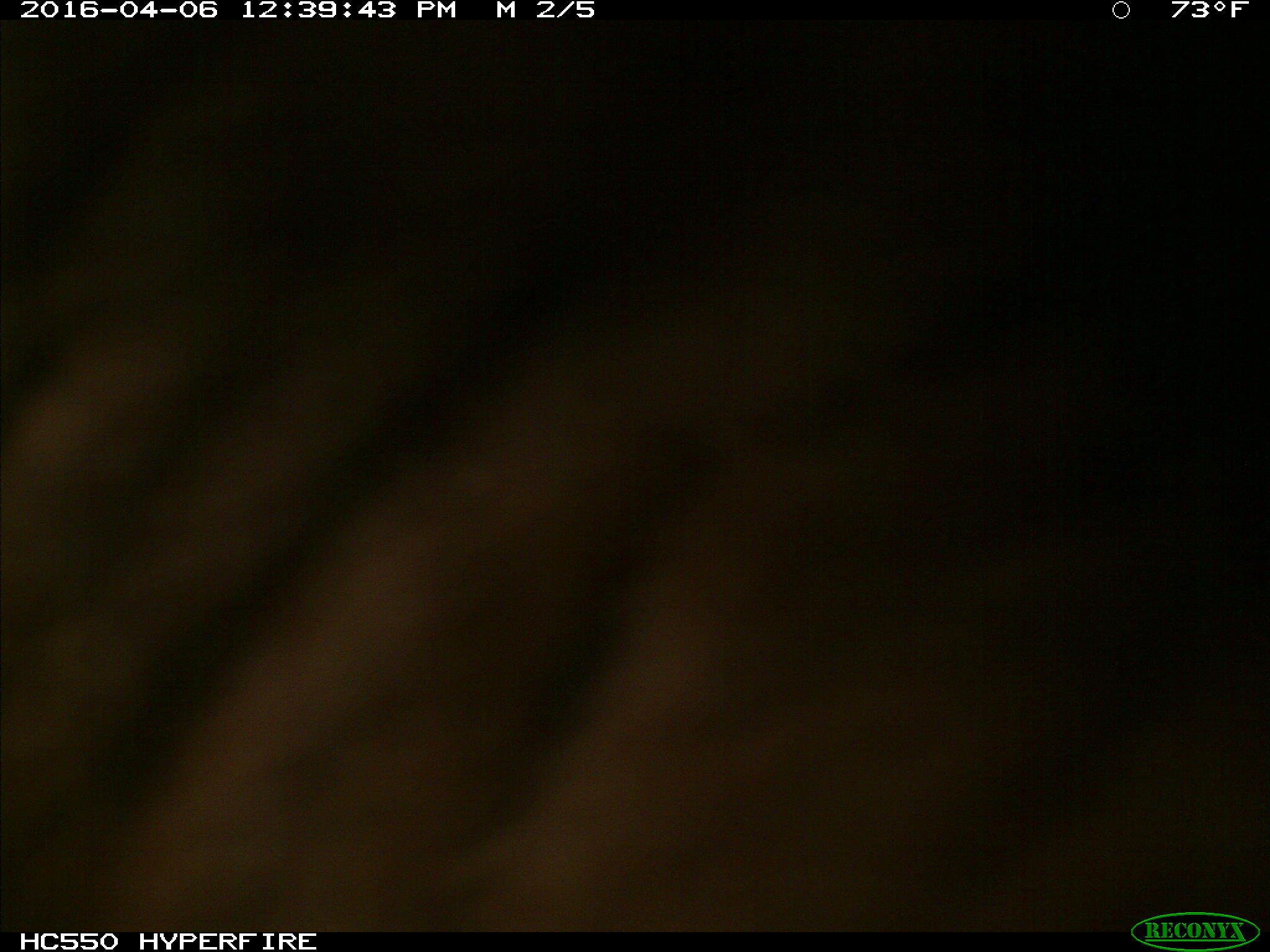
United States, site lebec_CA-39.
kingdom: Animalia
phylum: Chordata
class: Mammalia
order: Artiodactyla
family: Bovidae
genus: Bos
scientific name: Bos taurus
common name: domestic cow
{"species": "Bos taurus (domestic cow)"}